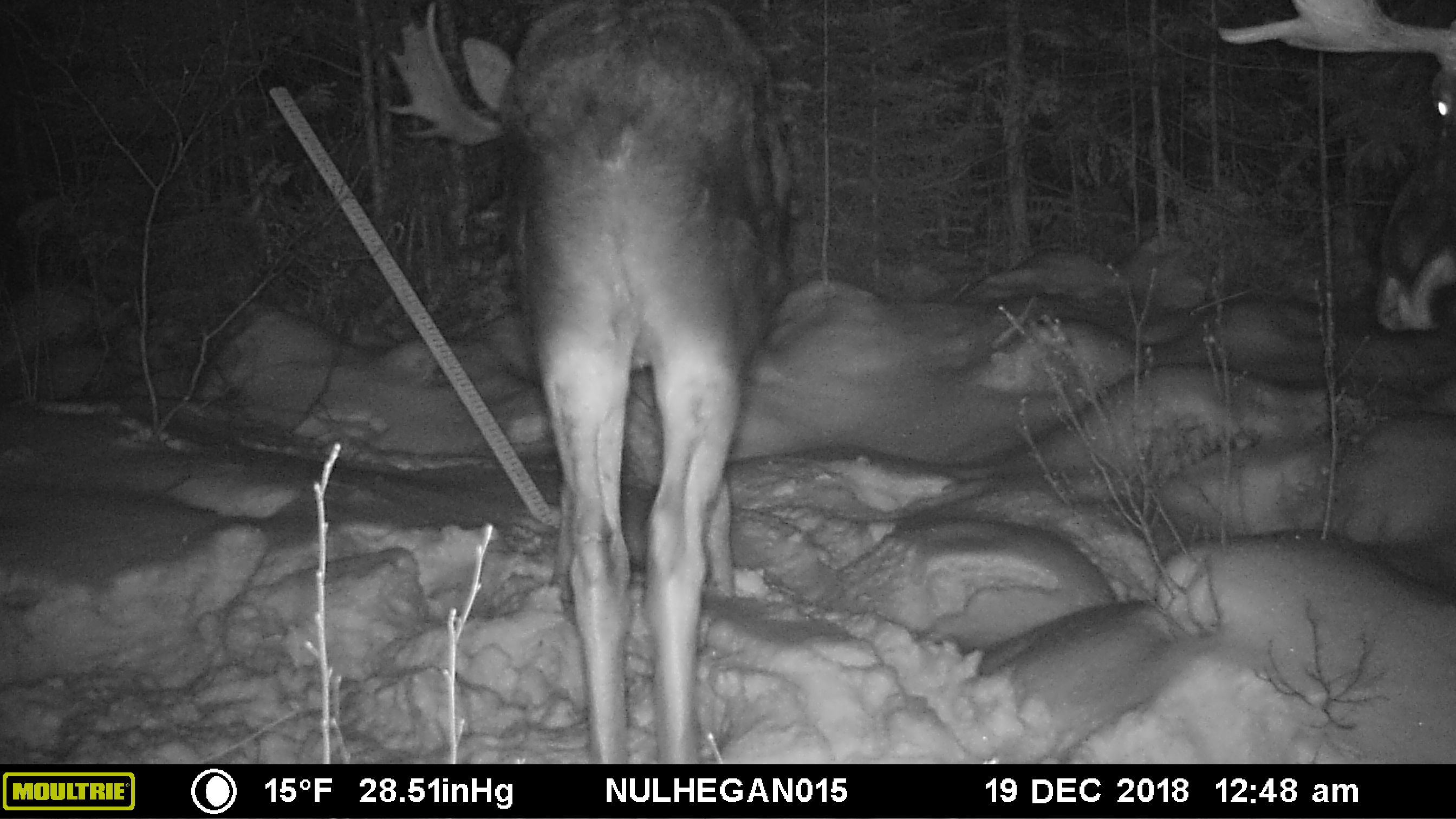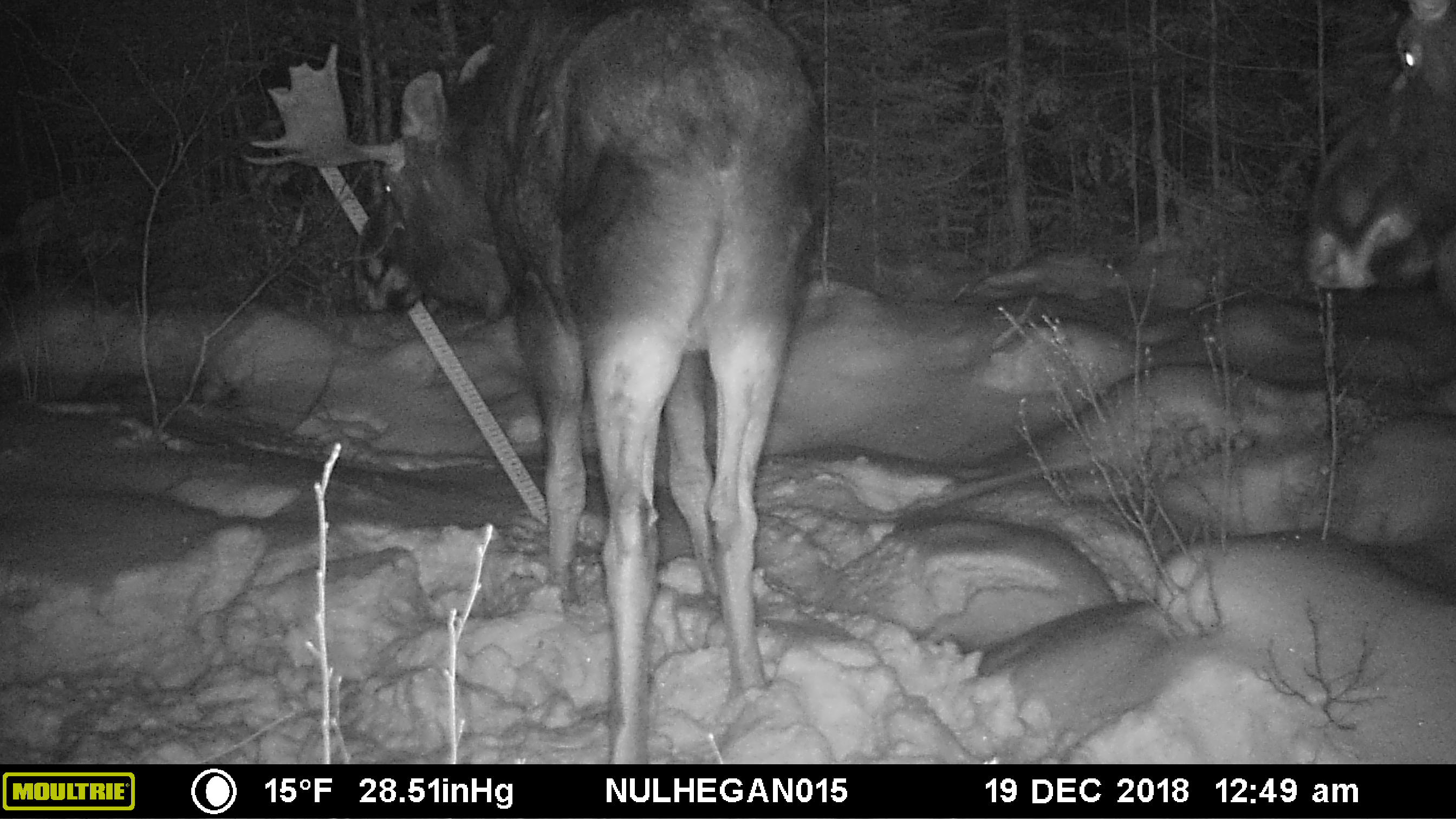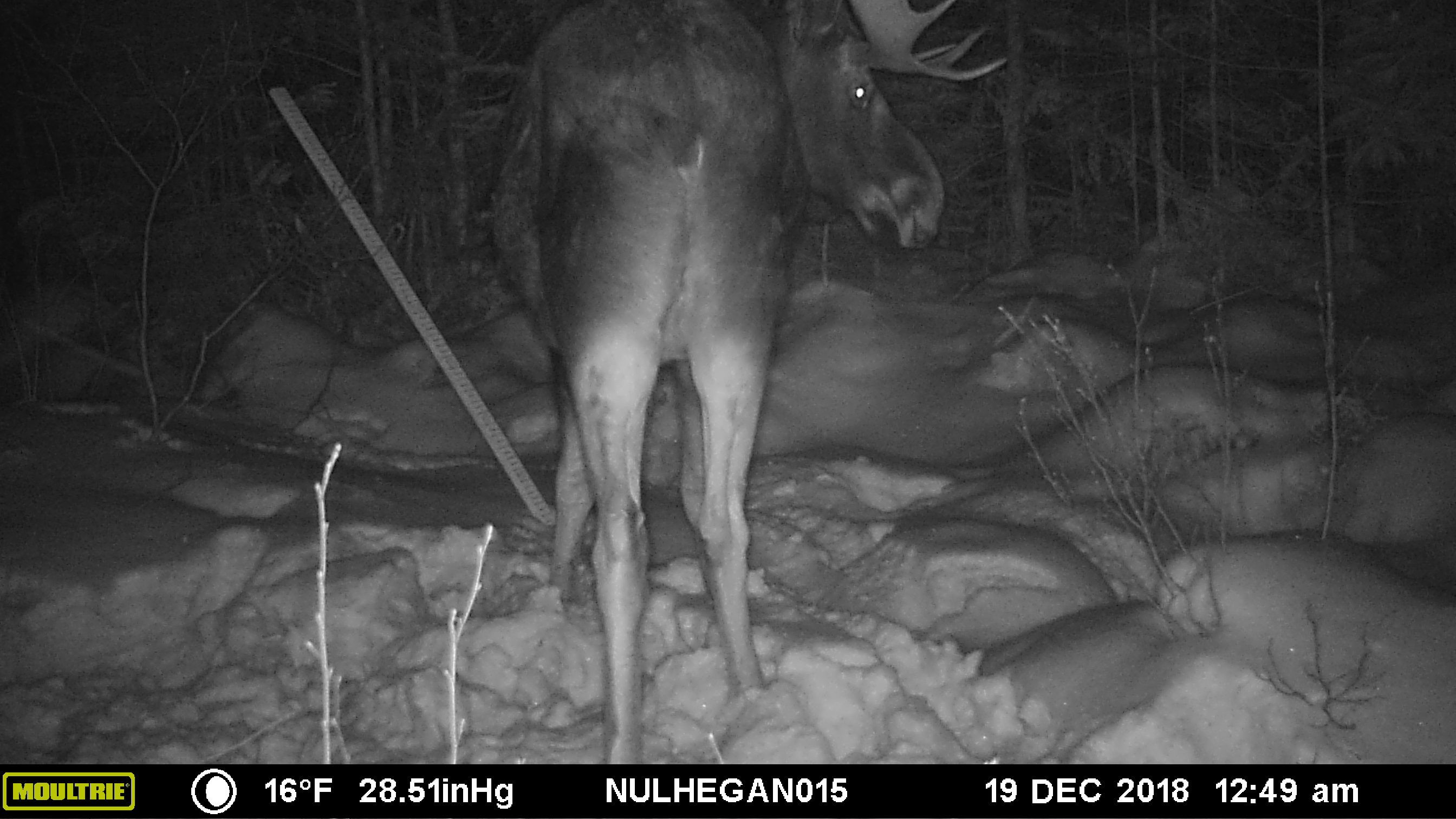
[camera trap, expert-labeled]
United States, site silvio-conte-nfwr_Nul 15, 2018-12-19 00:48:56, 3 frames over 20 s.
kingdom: Animalia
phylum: Chordata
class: Mammalia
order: Artiodactyla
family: Cervidae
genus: Alces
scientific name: Alces alces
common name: moose